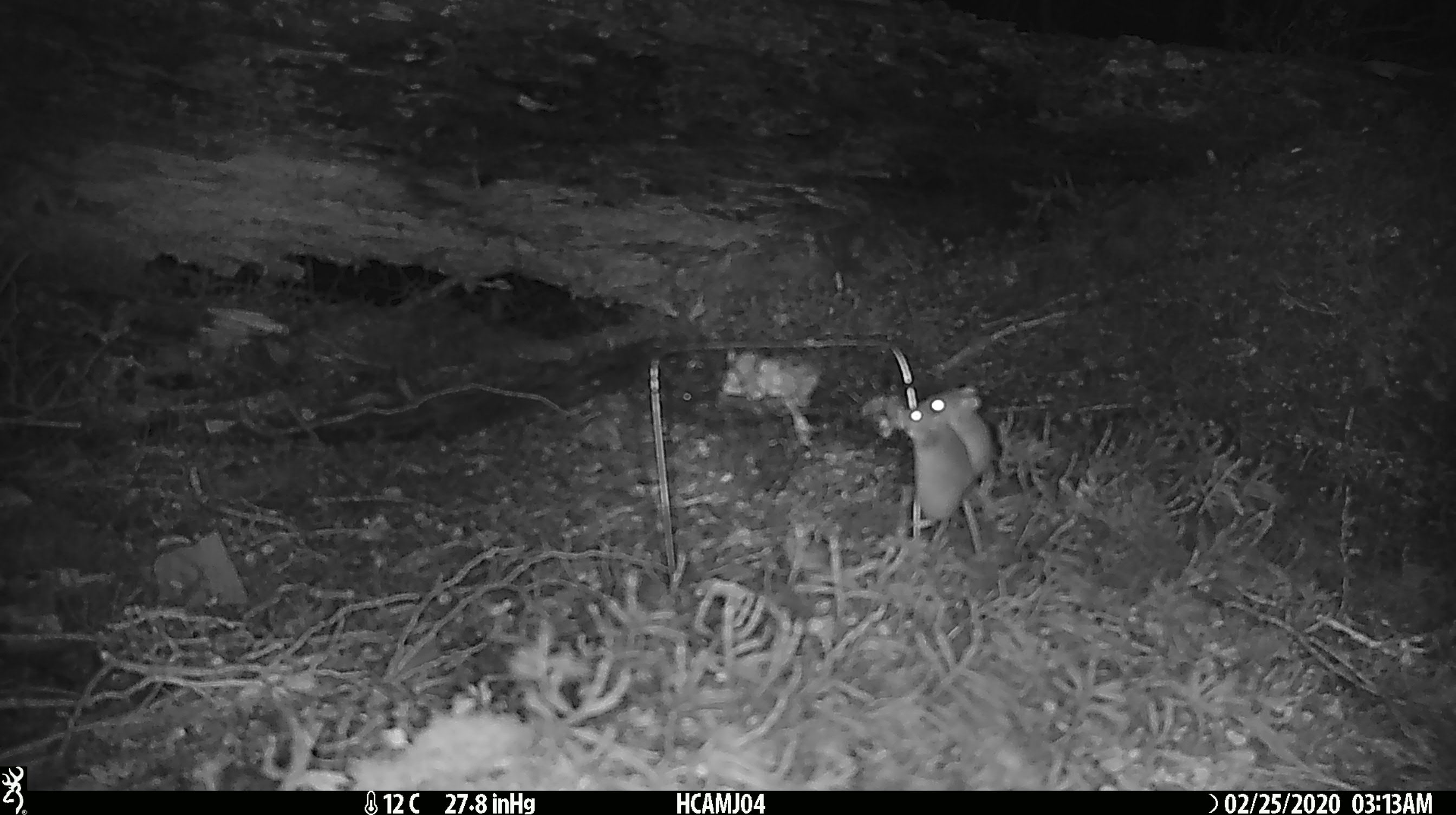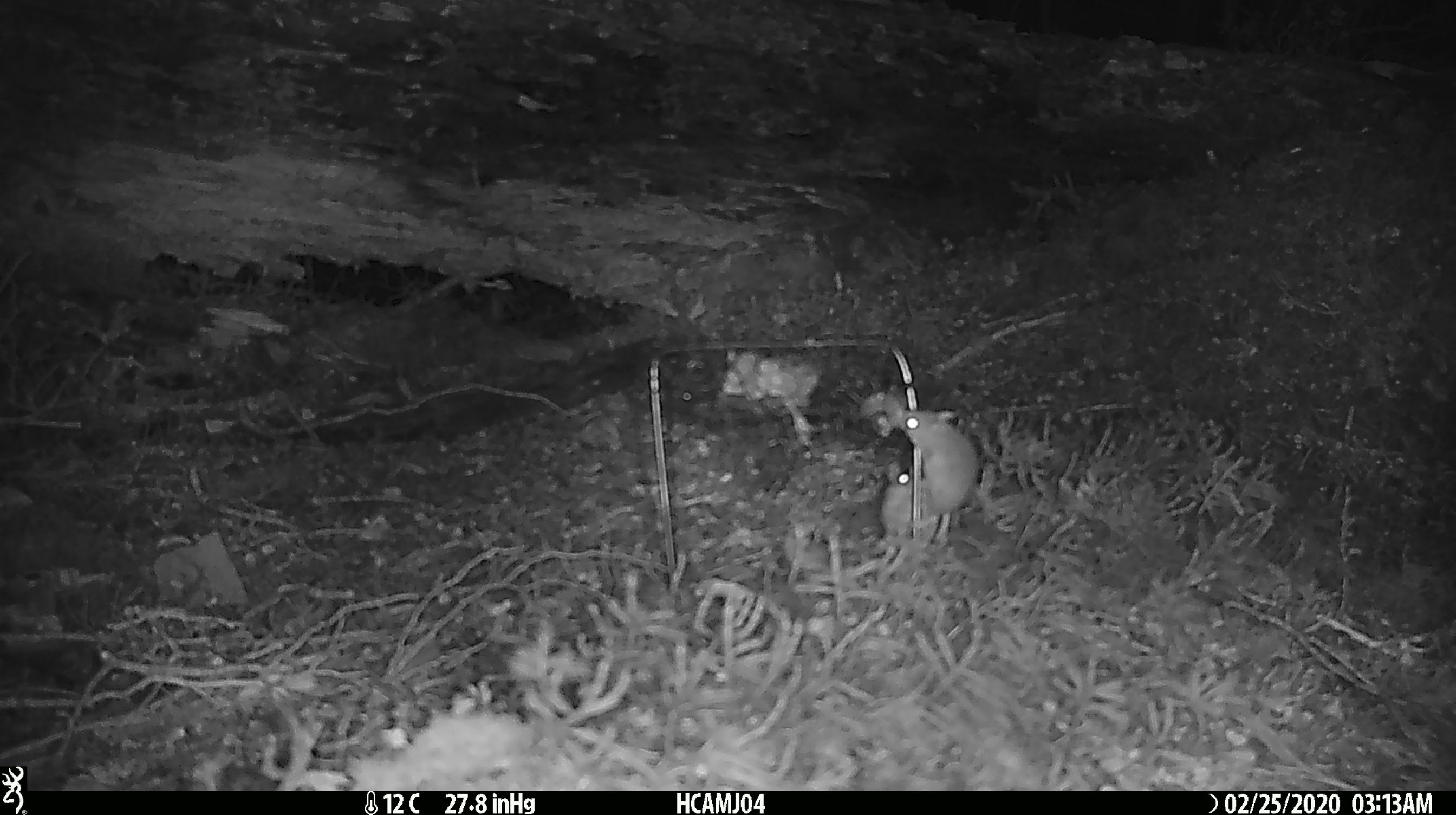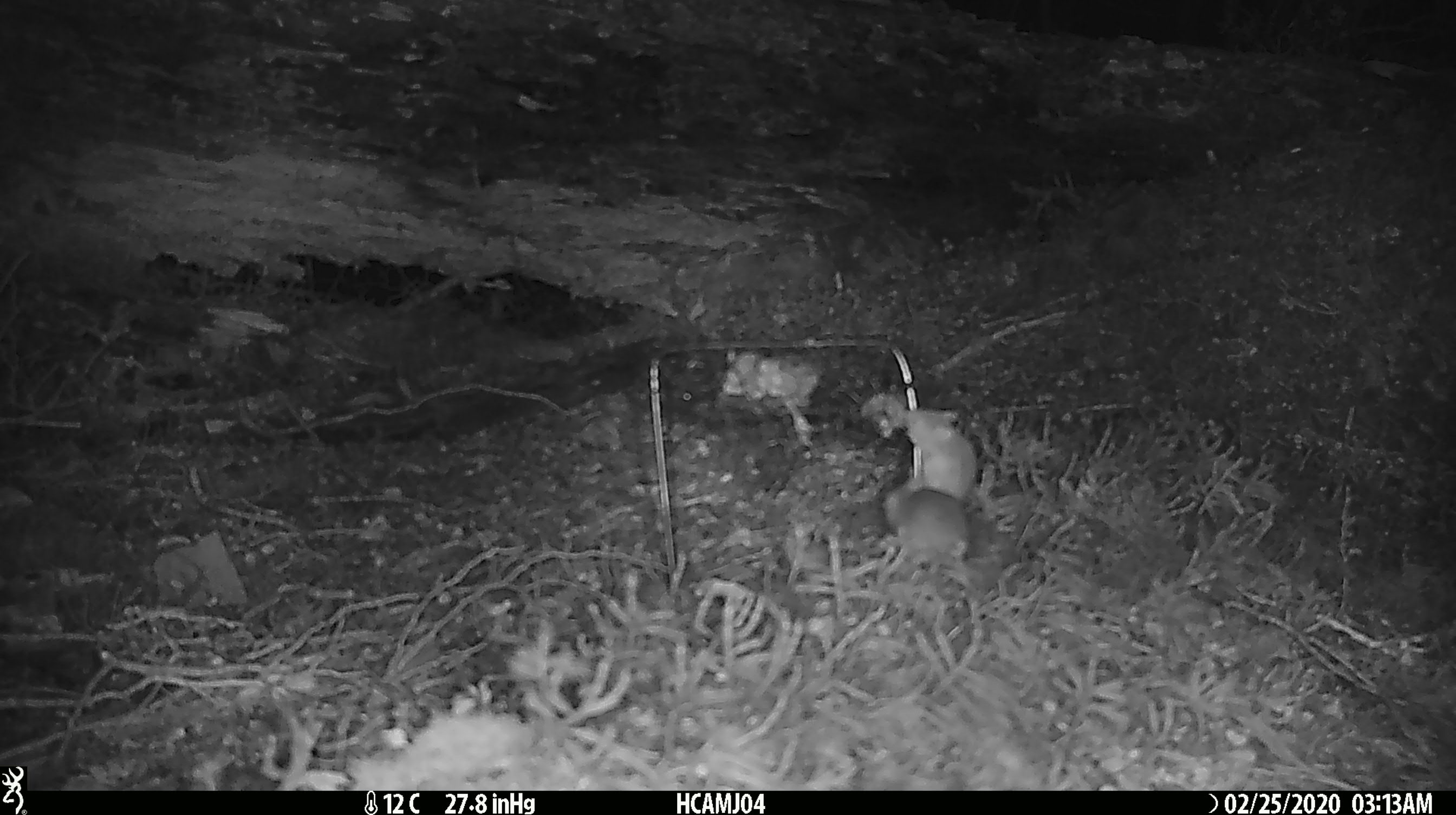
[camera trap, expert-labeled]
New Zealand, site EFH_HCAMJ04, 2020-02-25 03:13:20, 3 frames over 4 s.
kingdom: Animalia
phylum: Chordata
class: Mammalia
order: Rodentia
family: Muridae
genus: Mus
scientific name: Mus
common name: mouse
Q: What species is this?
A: Mouse (Mus).